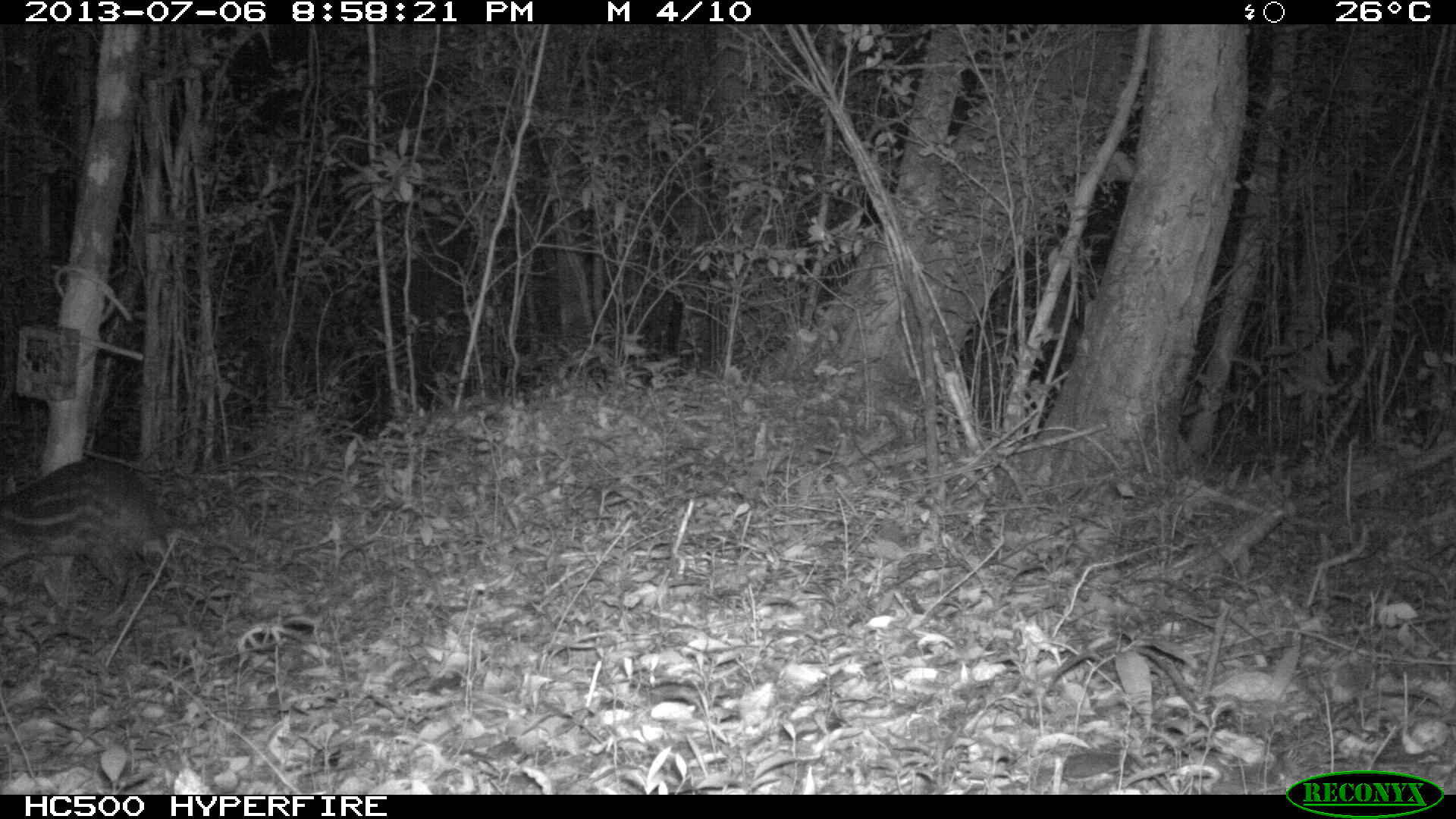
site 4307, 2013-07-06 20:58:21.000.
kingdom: Animalia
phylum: Chordata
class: Mammalia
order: Rodentia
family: Cuniculidae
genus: Cuniculus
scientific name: Cuniculus paca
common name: lowland paca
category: agouti paca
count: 1